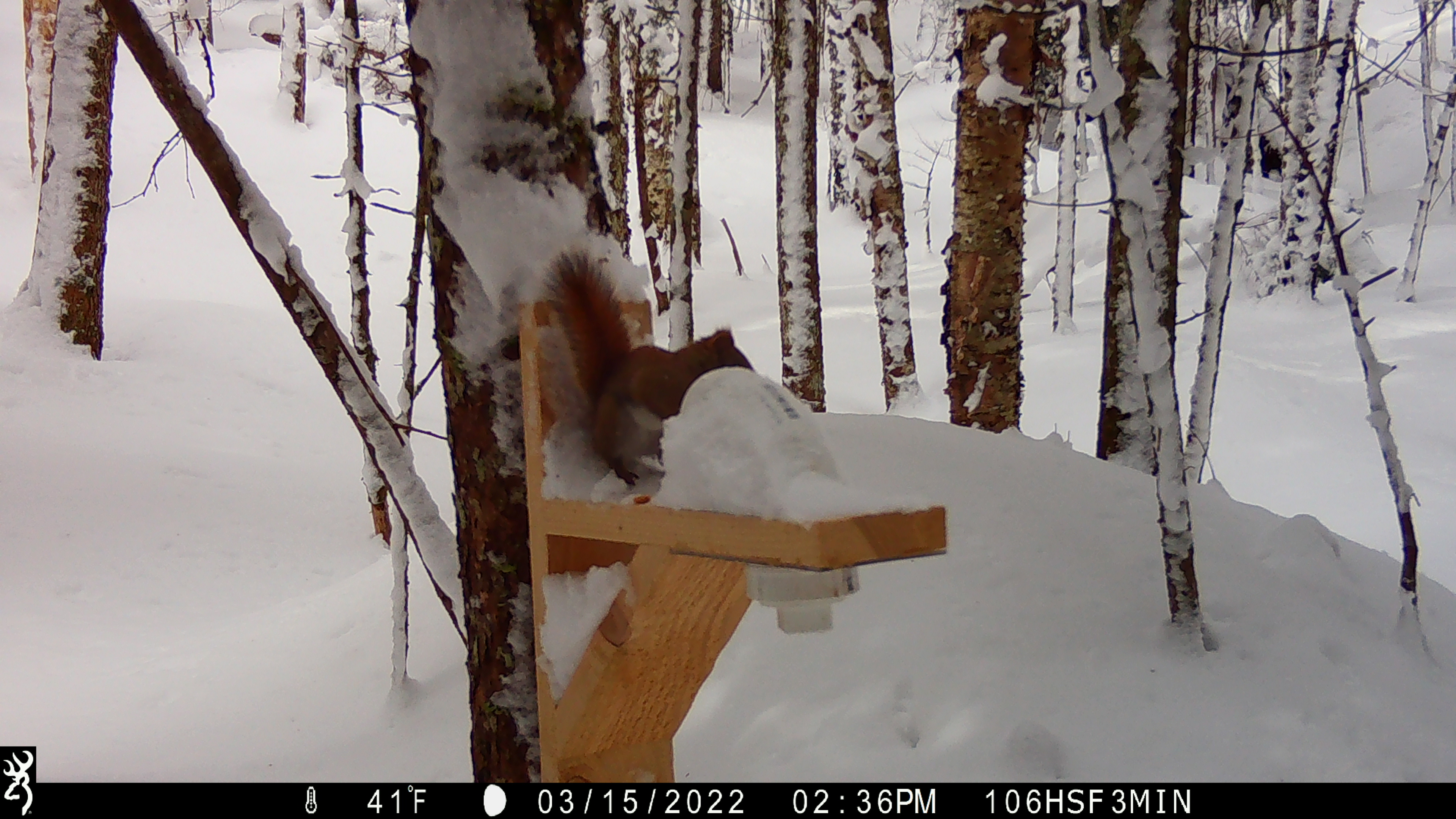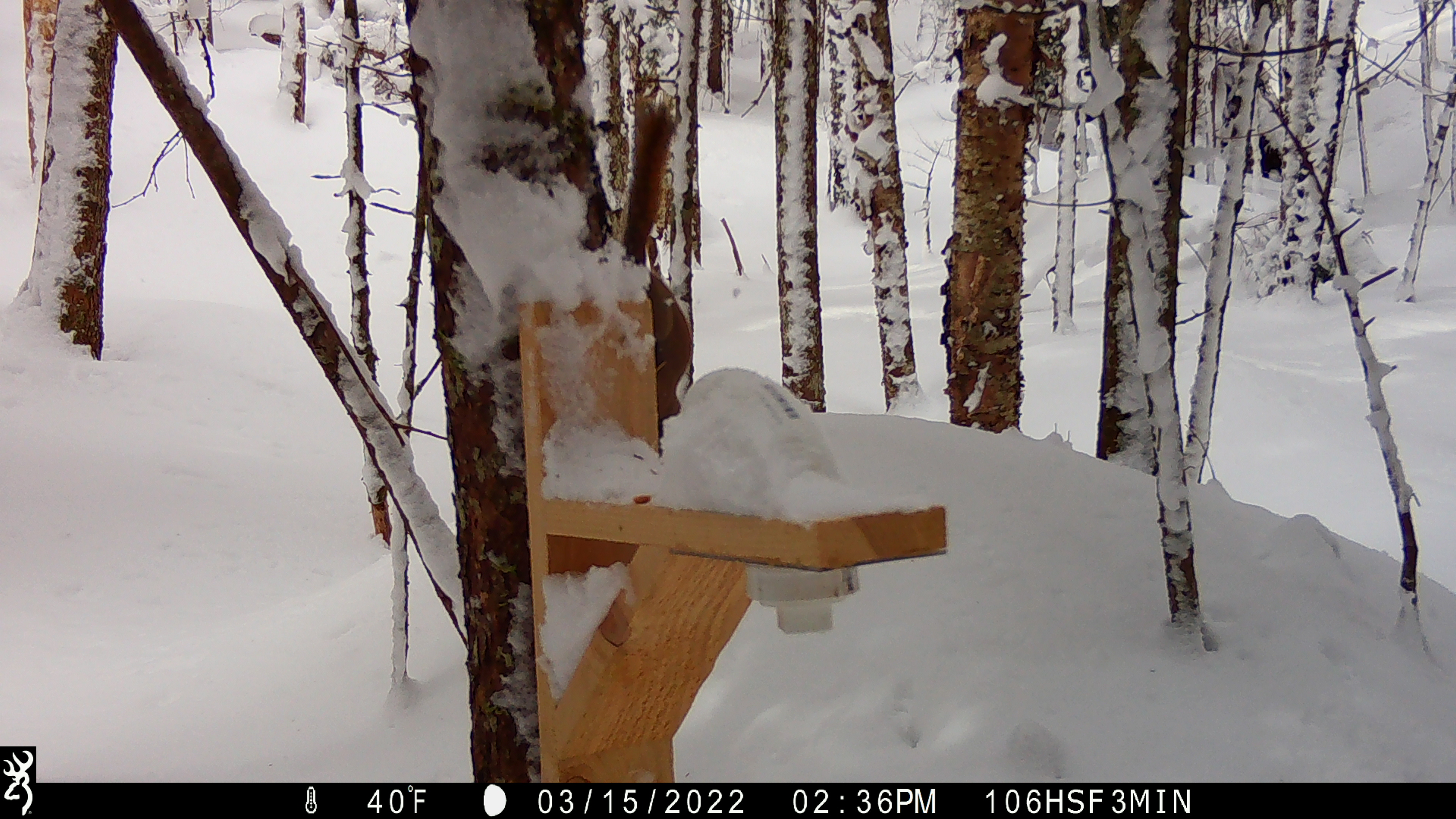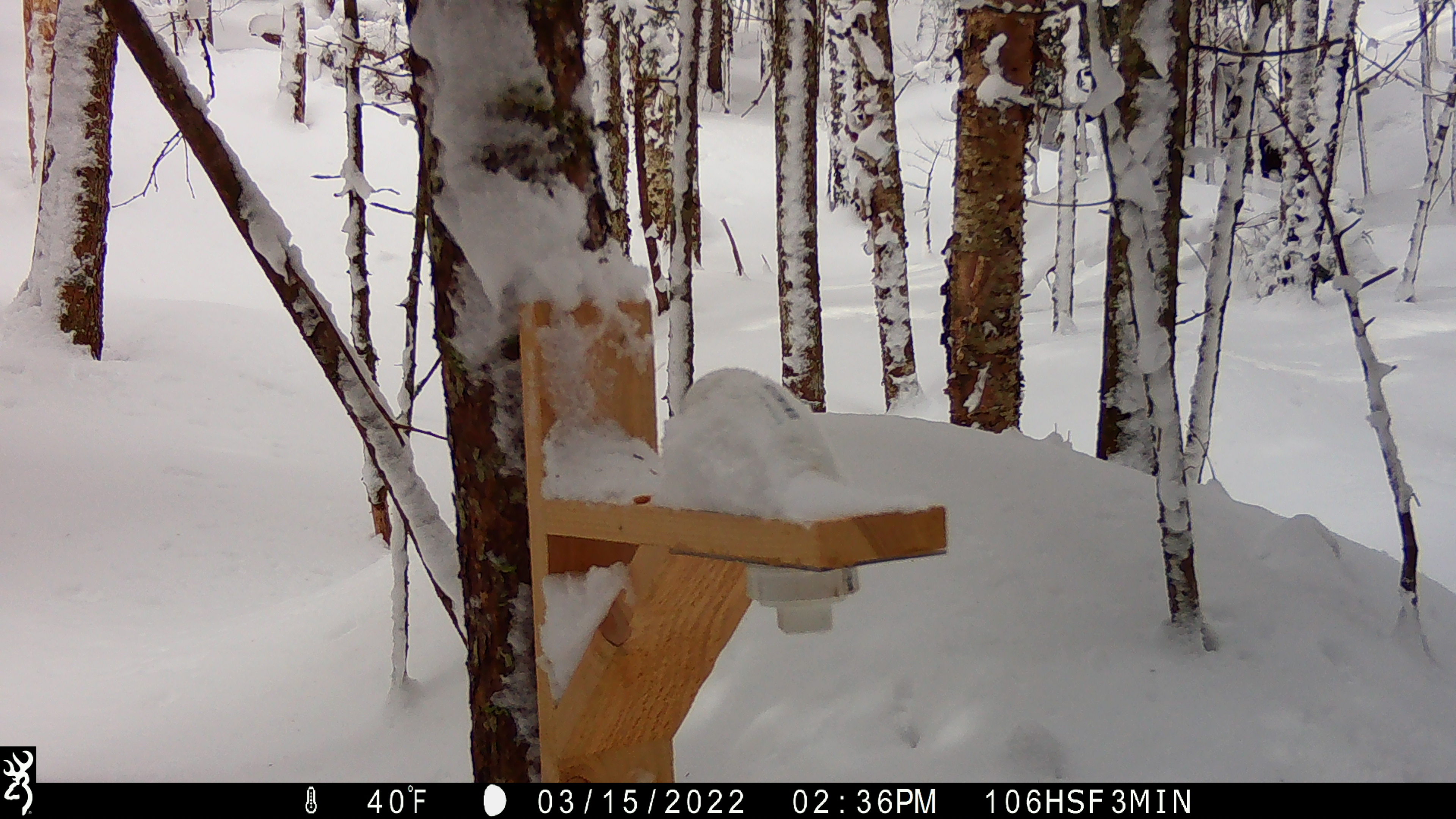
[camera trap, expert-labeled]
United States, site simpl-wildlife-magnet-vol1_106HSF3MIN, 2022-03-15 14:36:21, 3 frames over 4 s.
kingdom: Animalia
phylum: Chordata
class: Mammalia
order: Rodentia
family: Sciuridae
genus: Tamiasciurus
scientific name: Tamiasciurus hudsonicus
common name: red squirrel